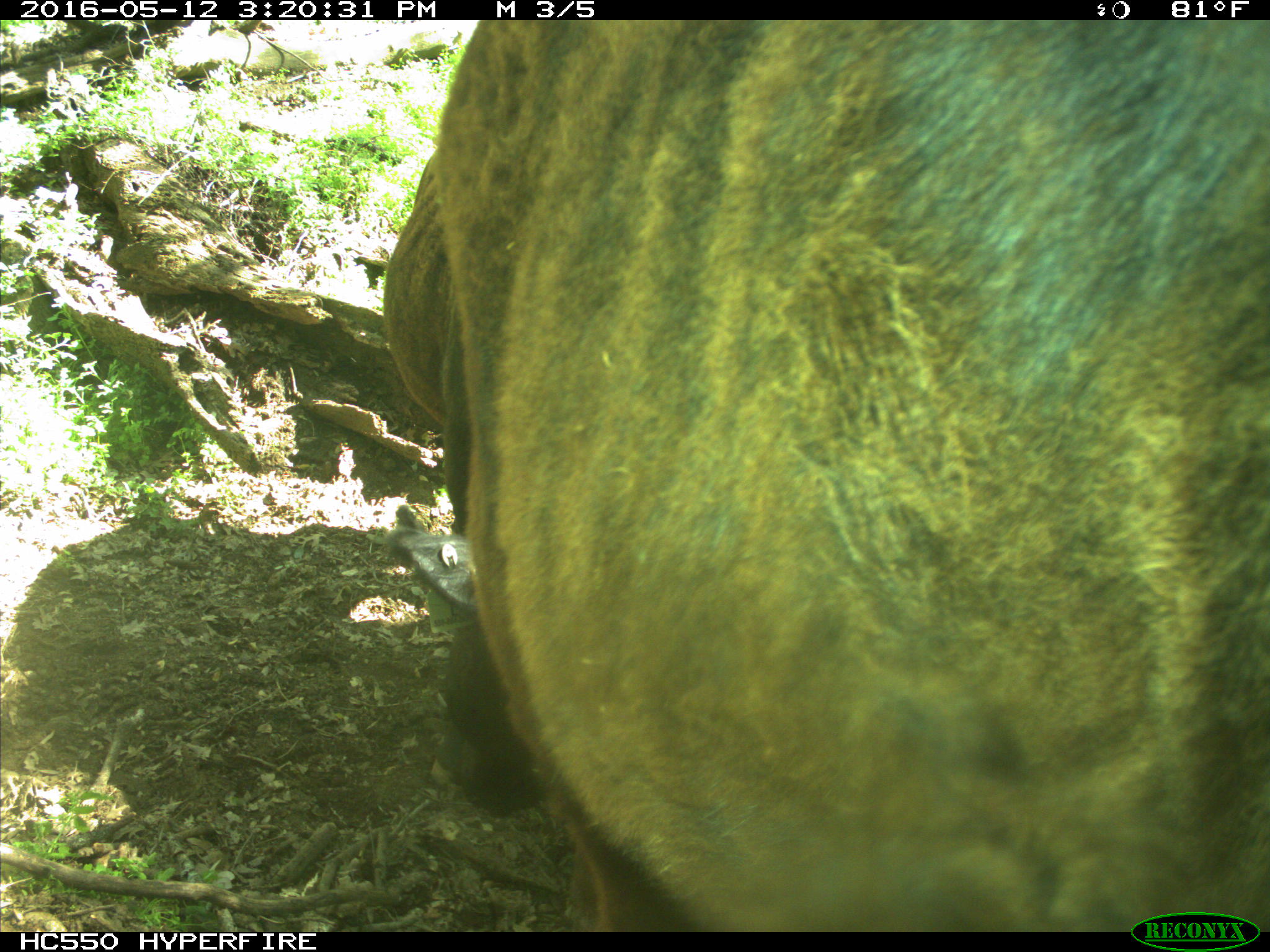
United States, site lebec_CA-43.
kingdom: Animalia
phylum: Chordata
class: Mammalia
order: Artiodactyla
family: Bovidae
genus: Bos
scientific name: Bos taurus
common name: domestic cow